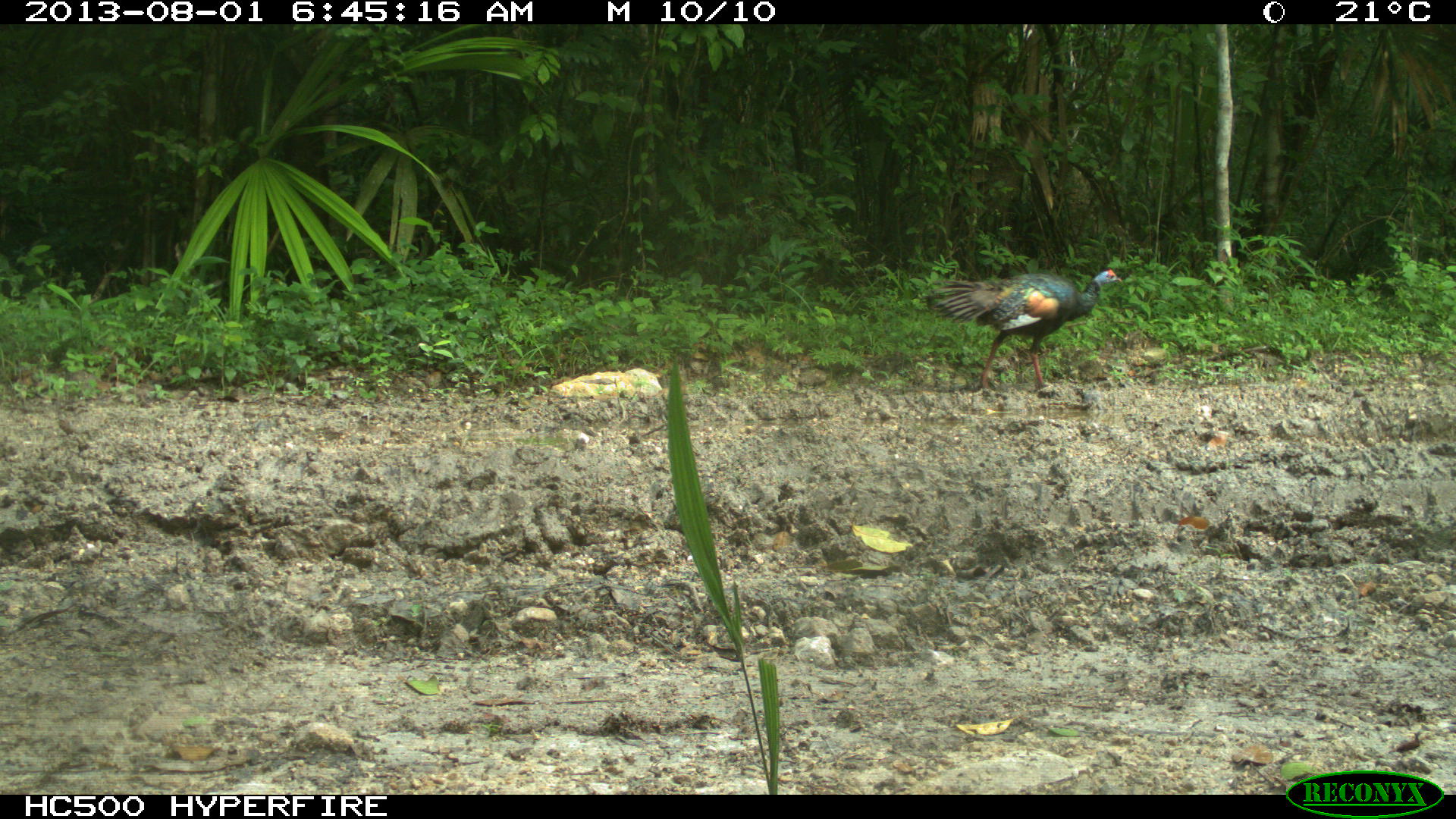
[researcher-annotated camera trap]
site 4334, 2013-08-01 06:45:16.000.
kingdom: Animalia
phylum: Chordata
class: Aves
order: Galliformes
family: Phasianidae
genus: Meleagris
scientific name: Meleagris ocellata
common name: ocellated turkey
Meleagris ocellata (ocellated turkey), count 2, sex female.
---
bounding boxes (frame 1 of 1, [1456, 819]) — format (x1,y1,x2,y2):
meleagris ocellata: (919,269,1122,395)